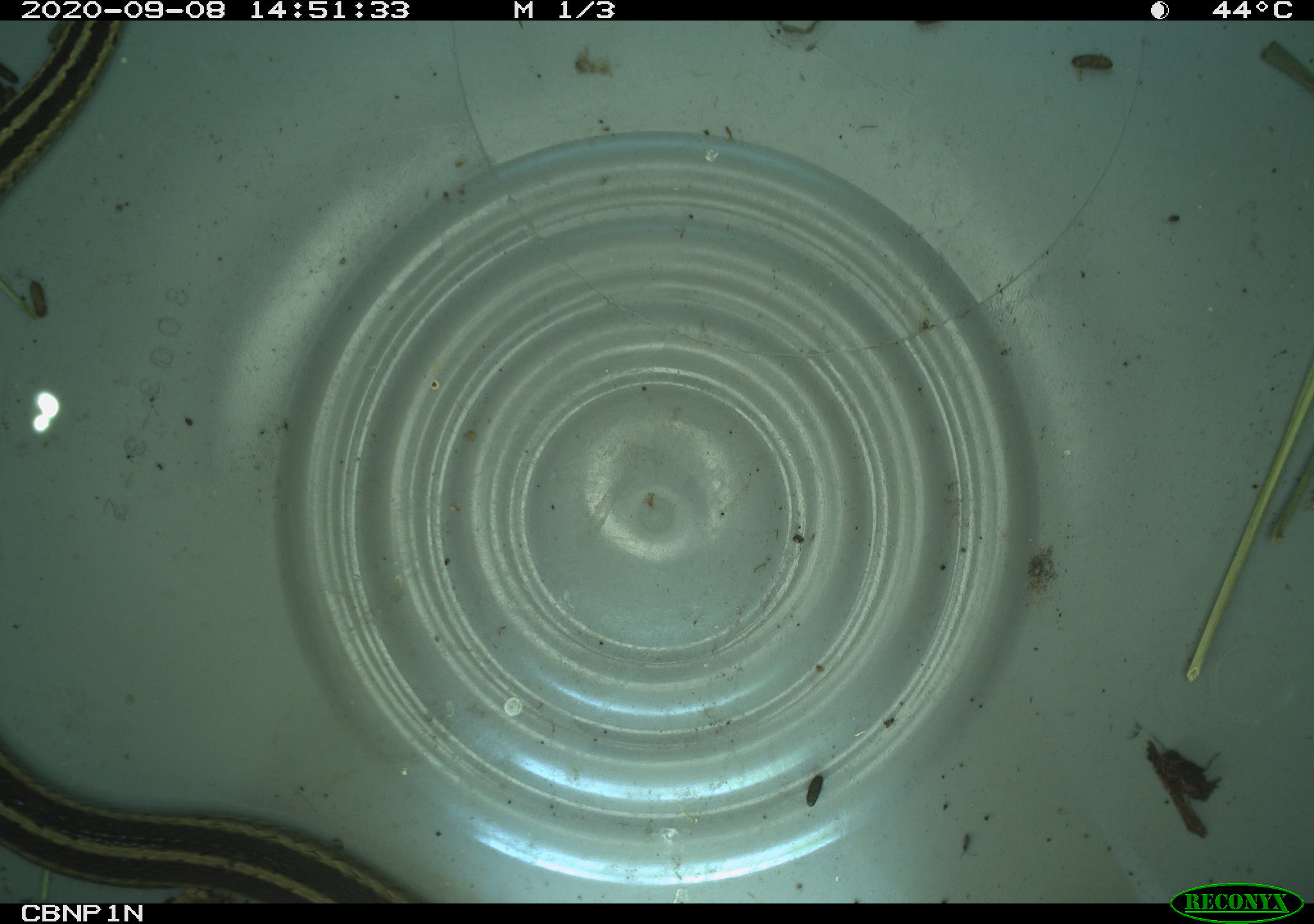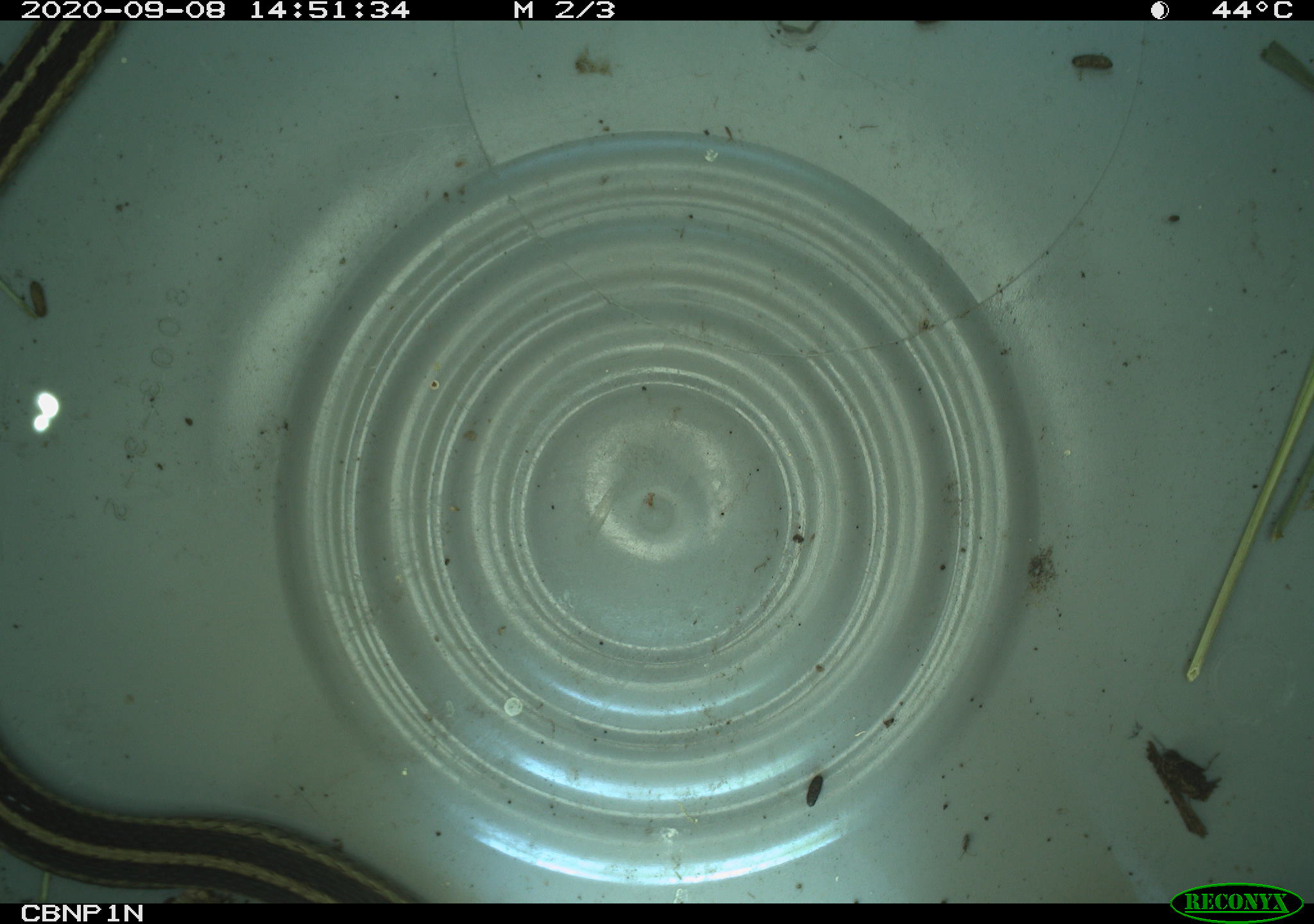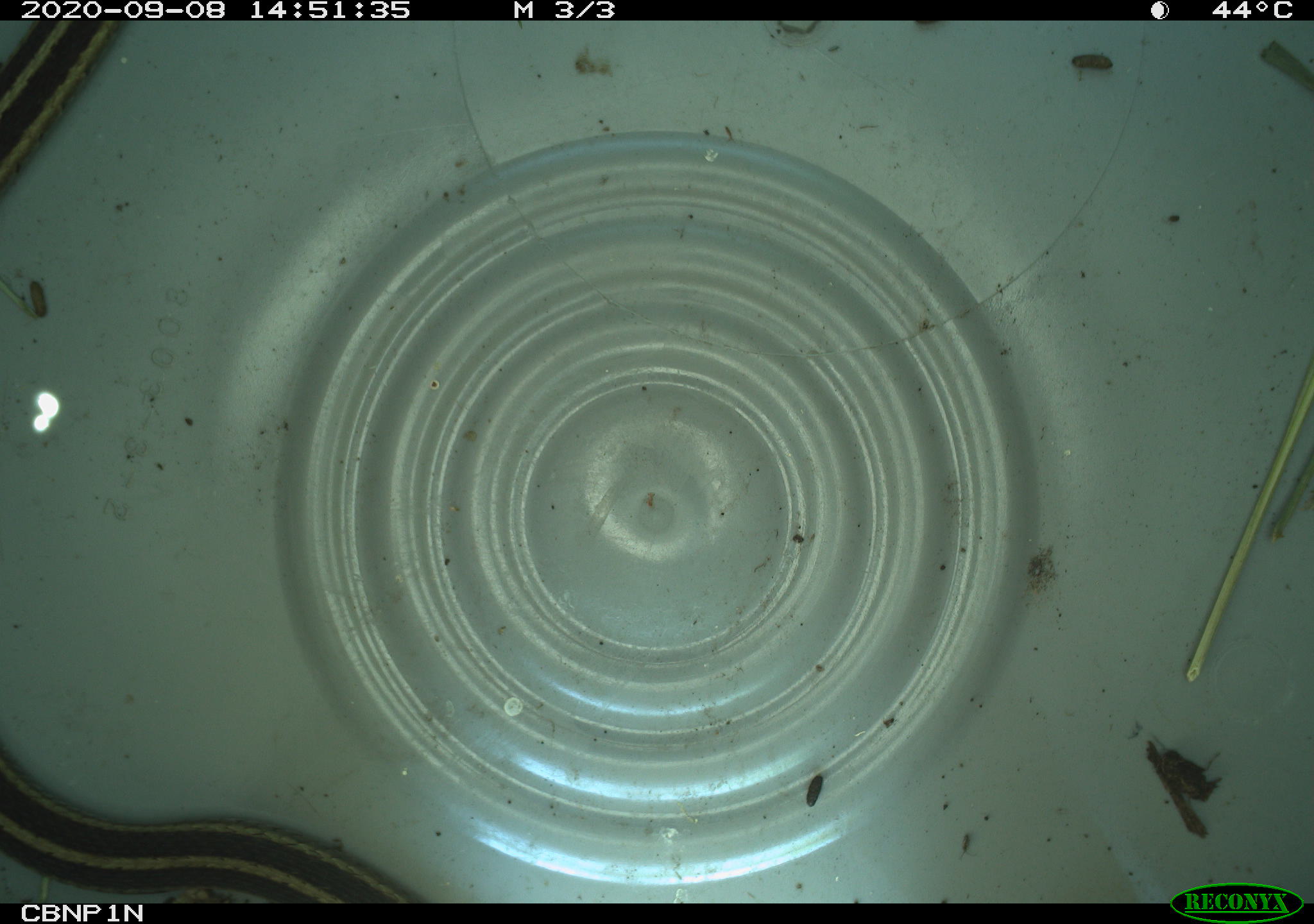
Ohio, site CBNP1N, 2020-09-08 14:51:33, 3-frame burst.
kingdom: Animalia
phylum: Chordata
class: Reptilia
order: Squamata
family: Colubridae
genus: Thamnophis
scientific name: Thamnophis sirtalis sirtalis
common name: eastern gartersnake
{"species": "eastern gartersnake (Thamnophis sirtalis sirtalis)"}